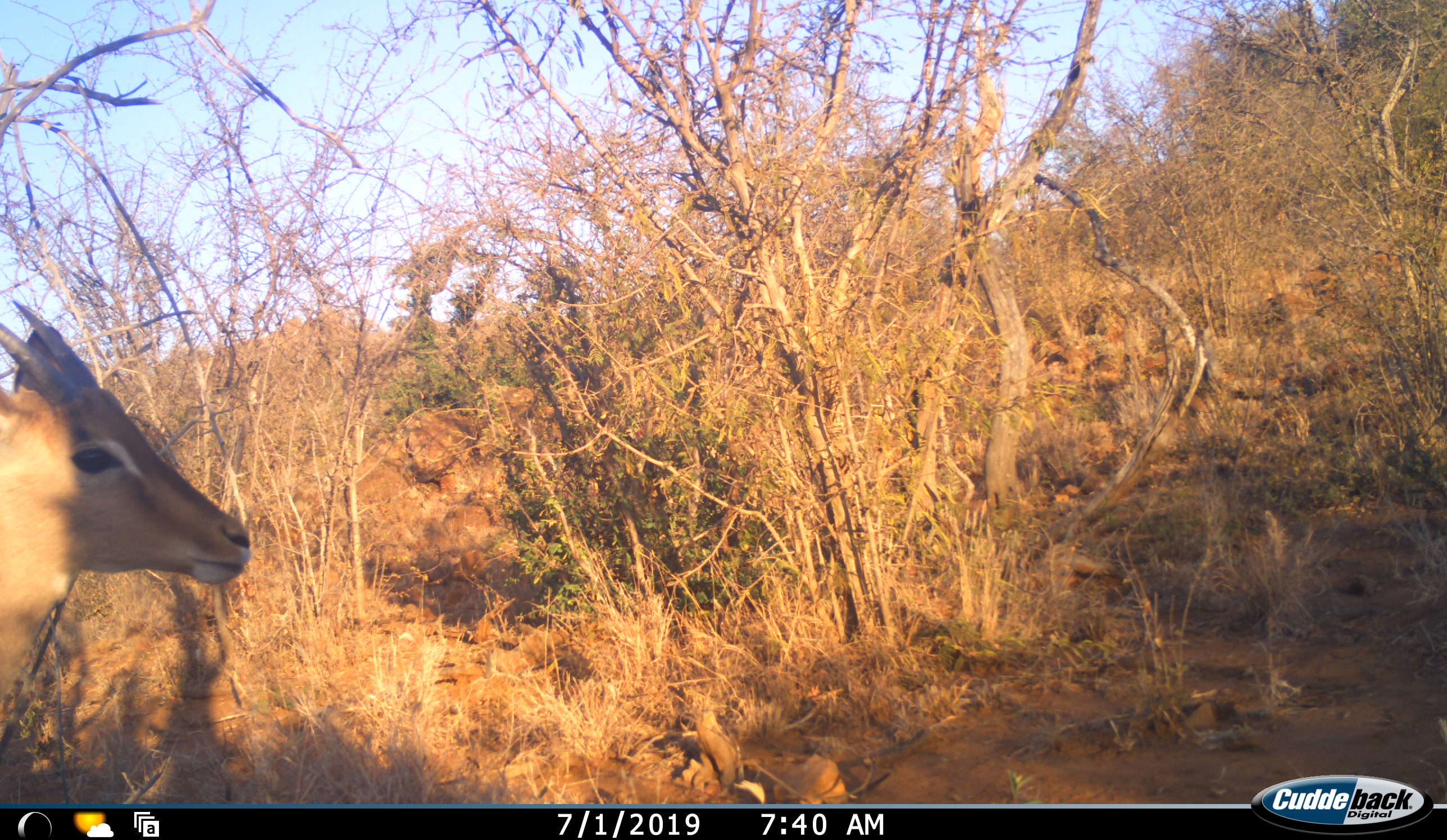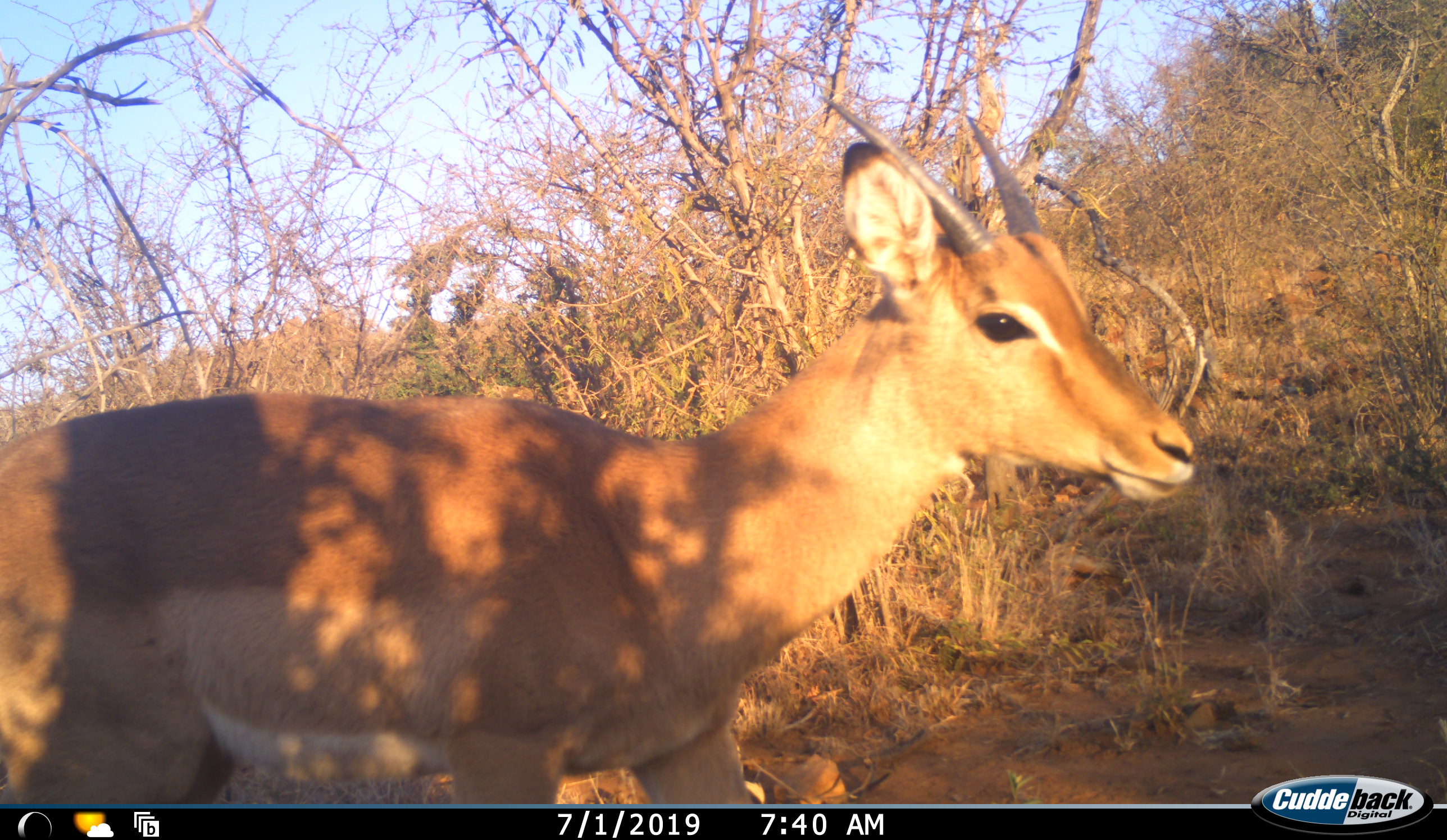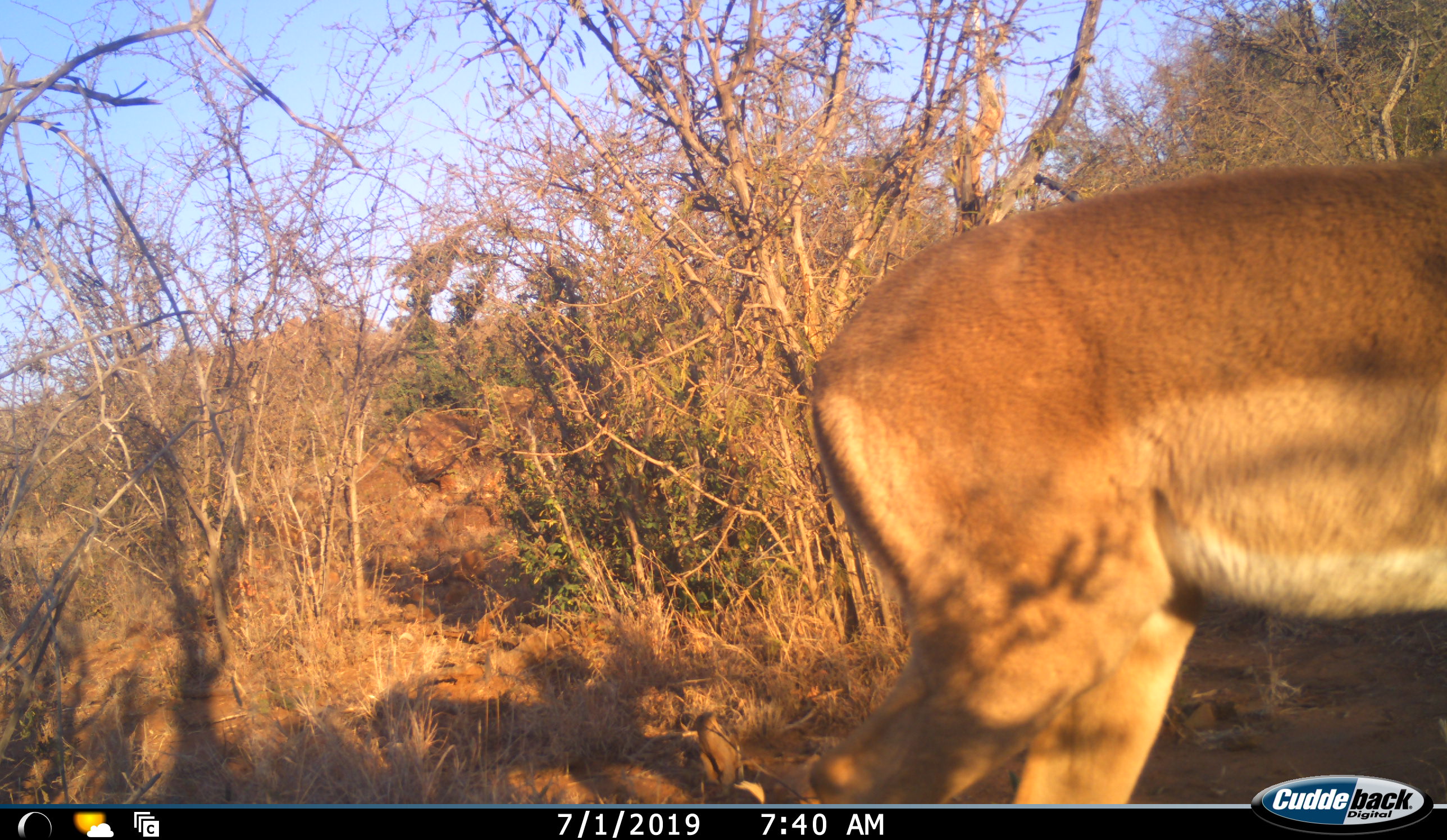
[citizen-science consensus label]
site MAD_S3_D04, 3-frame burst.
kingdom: Animalia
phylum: Chordata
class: Mammalia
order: Artiodactyla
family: Bovidae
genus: Aepyceros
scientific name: Aepyceros melampus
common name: impala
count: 1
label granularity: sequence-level